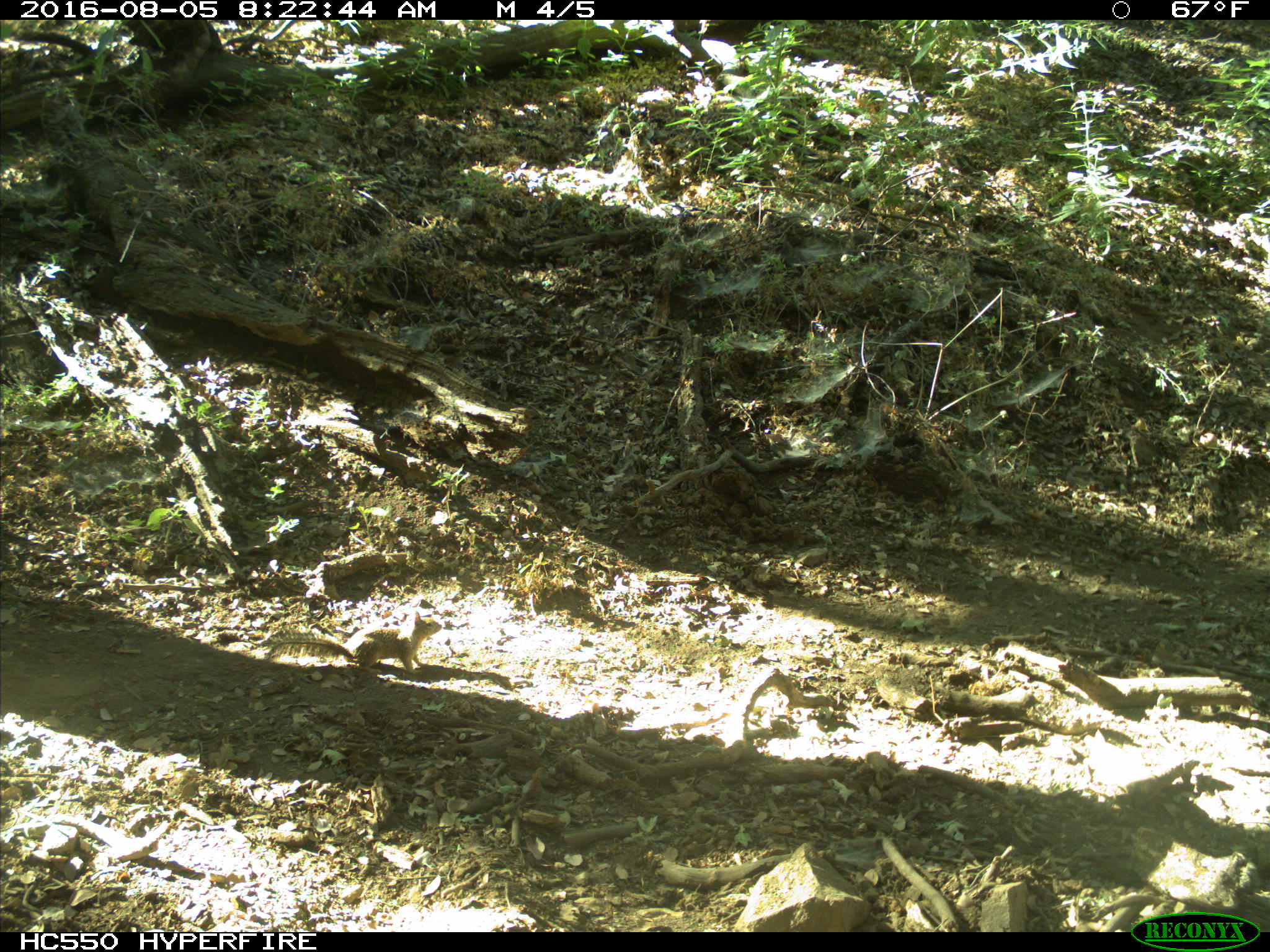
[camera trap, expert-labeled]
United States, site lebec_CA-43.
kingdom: Animalia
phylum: Chordata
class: Mammalia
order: Rodentia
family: Sciuridae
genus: Otospermophilus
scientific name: Otospermophilus beecheyi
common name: california ground squirrel